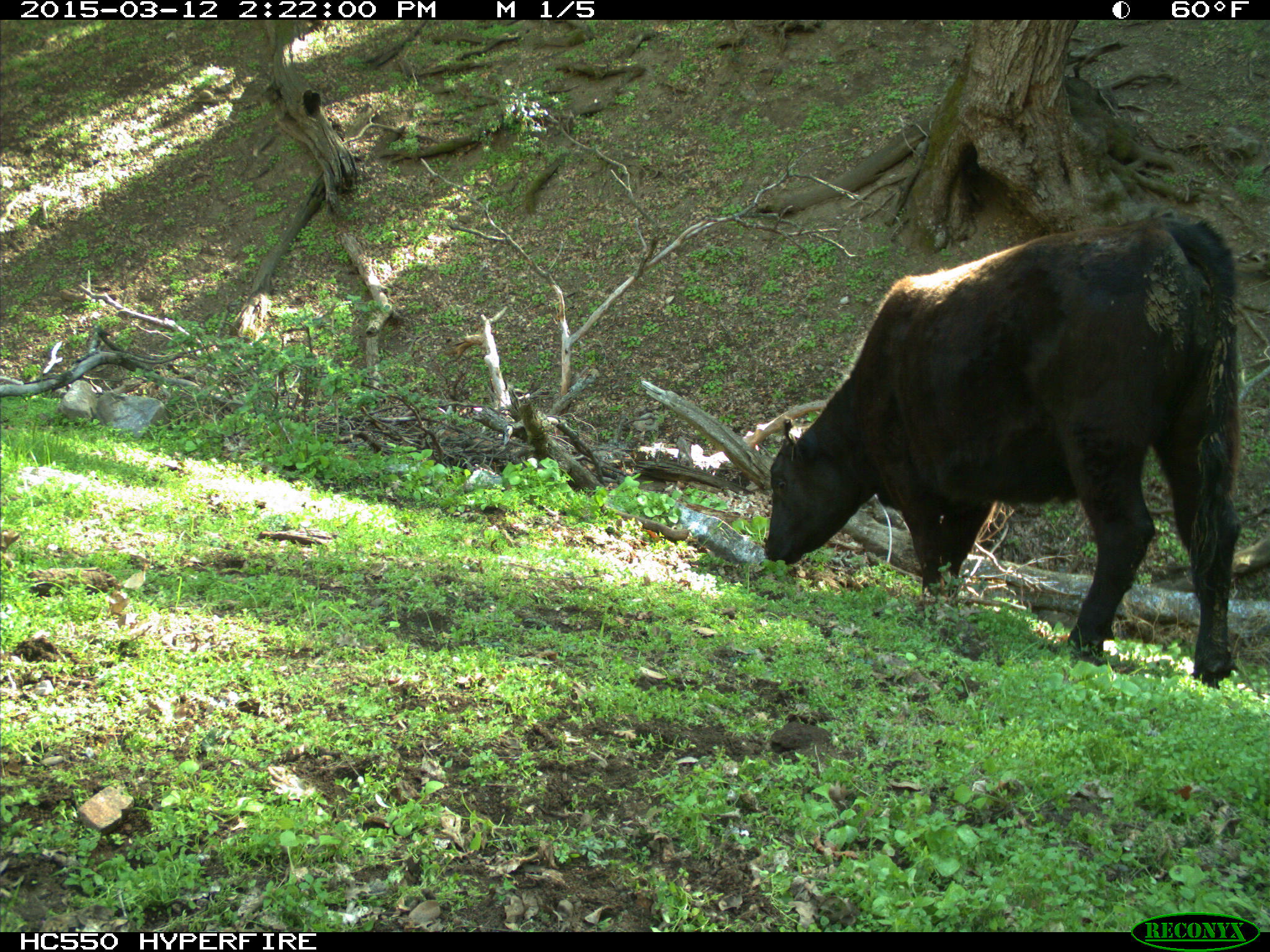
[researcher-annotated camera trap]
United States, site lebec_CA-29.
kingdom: Animalia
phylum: Chordata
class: Mammalia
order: Artiodactyla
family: Bovidae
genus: Bos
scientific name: Bos taurus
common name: domestic cow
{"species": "Bos taurus (domestic cow)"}